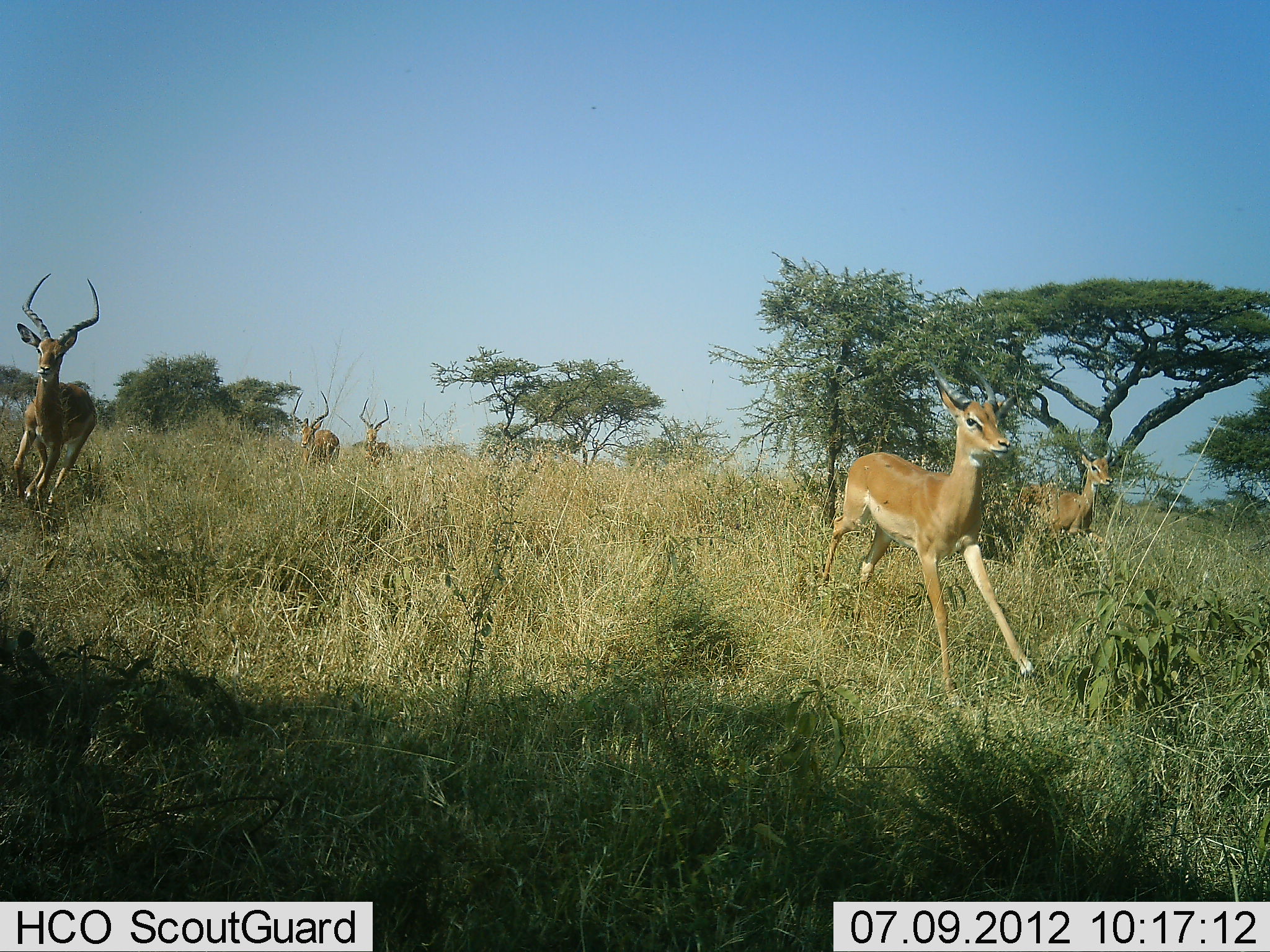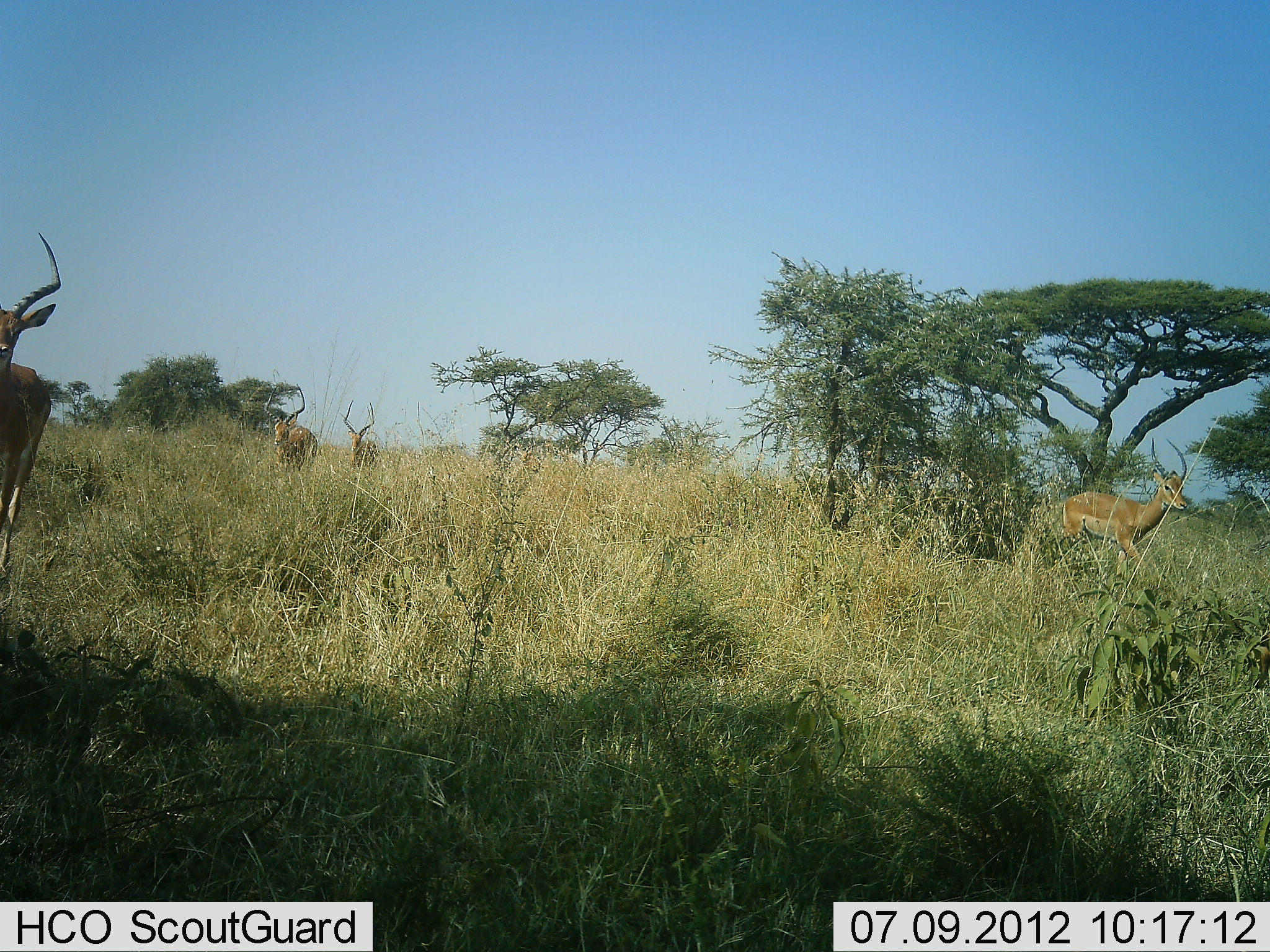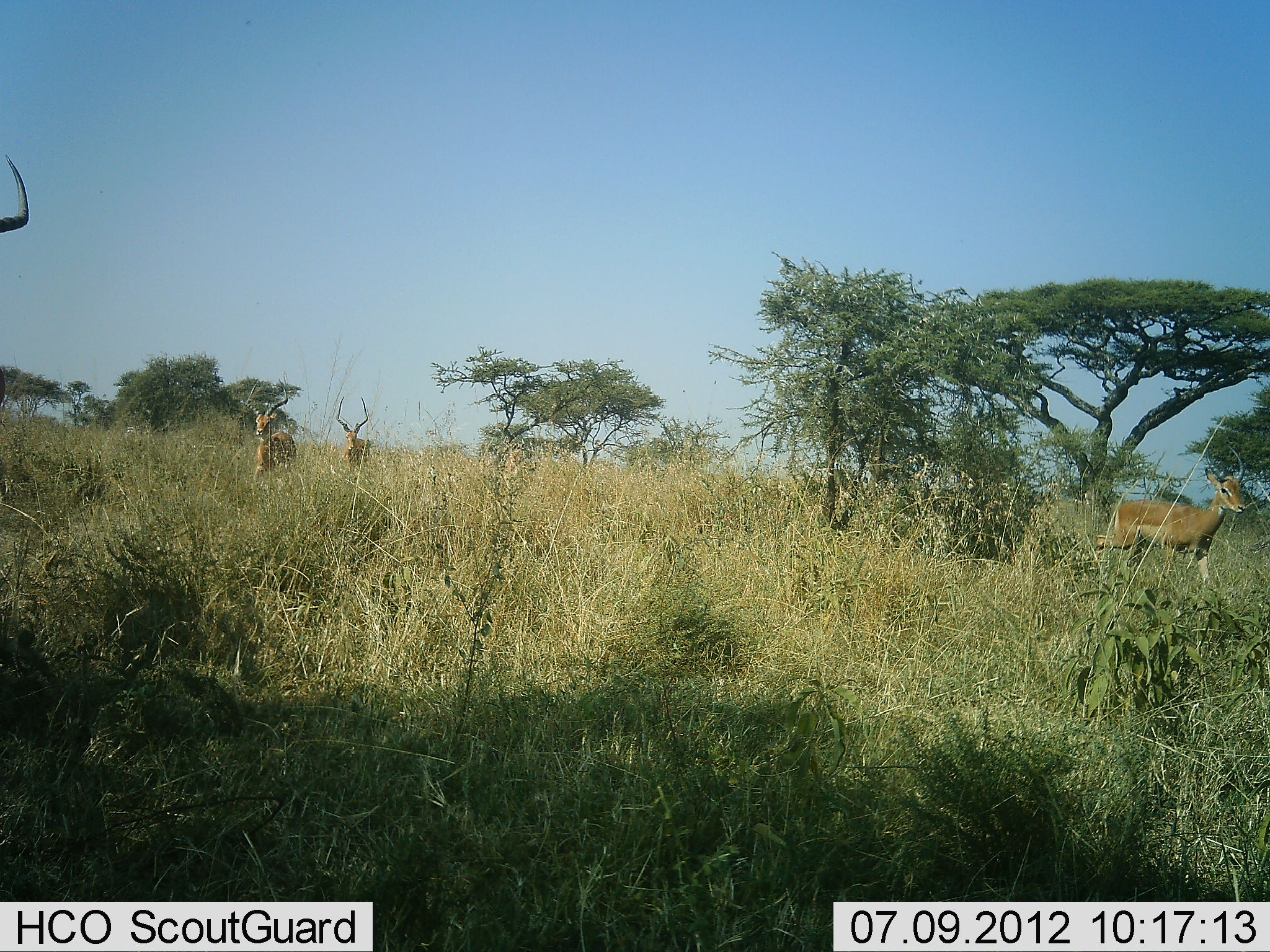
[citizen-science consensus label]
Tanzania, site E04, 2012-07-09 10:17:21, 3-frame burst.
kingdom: Animalia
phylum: Chordata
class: Mammalia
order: Artiodactyla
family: Bovidae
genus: Aepyceros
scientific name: Aepyceros melampus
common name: impala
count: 5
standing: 10%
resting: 0%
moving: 100%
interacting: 0%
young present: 30%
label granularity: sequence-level